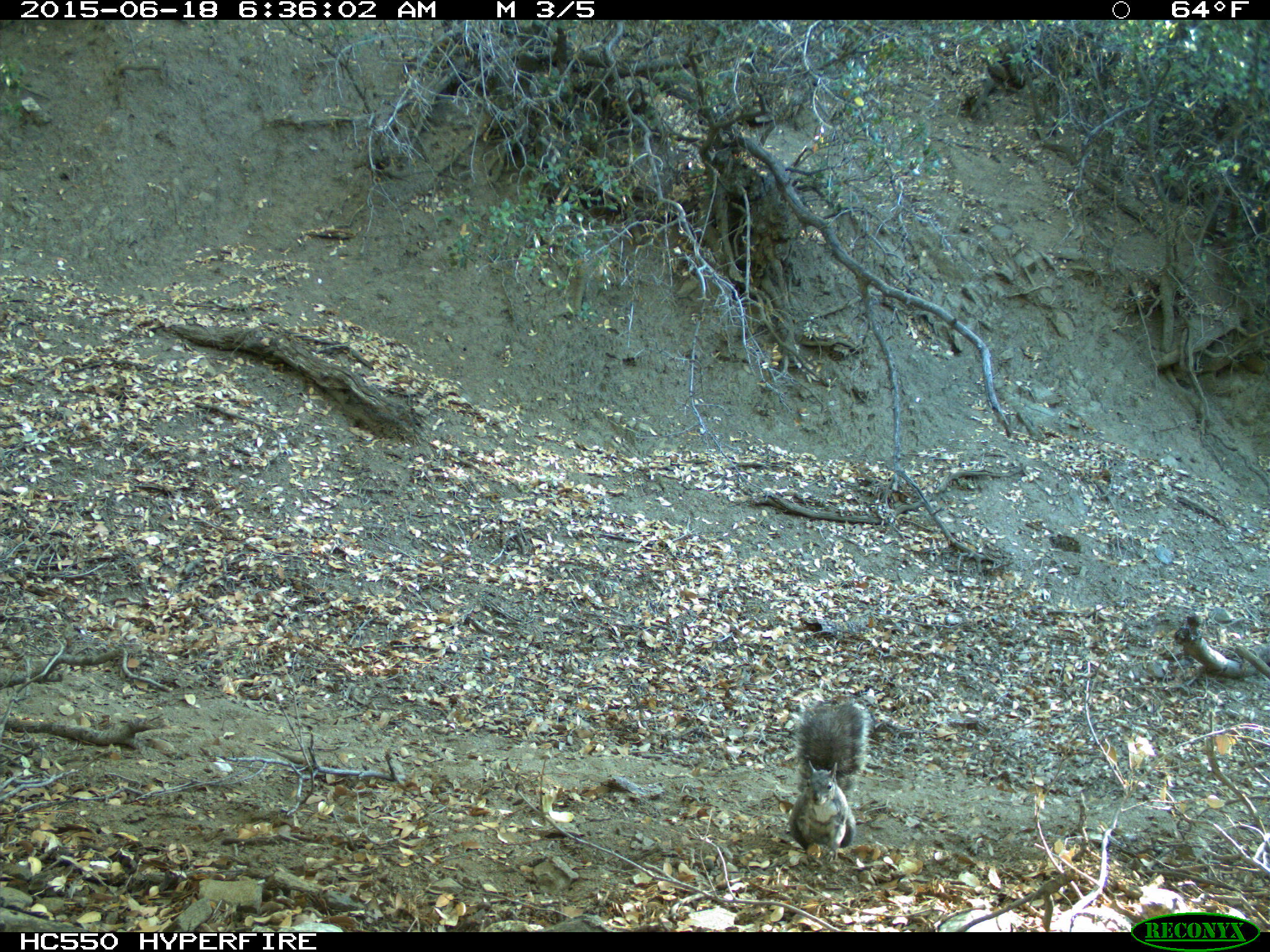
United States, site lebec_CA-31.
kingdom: Animalia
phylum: Chordata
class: Mammalia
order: Rodentia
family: Sciuridae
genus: Sciurus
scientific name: Sciurus carolinensis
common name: eastern gray squirrel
Sciurus carolinensis (eastern gray squirrel).